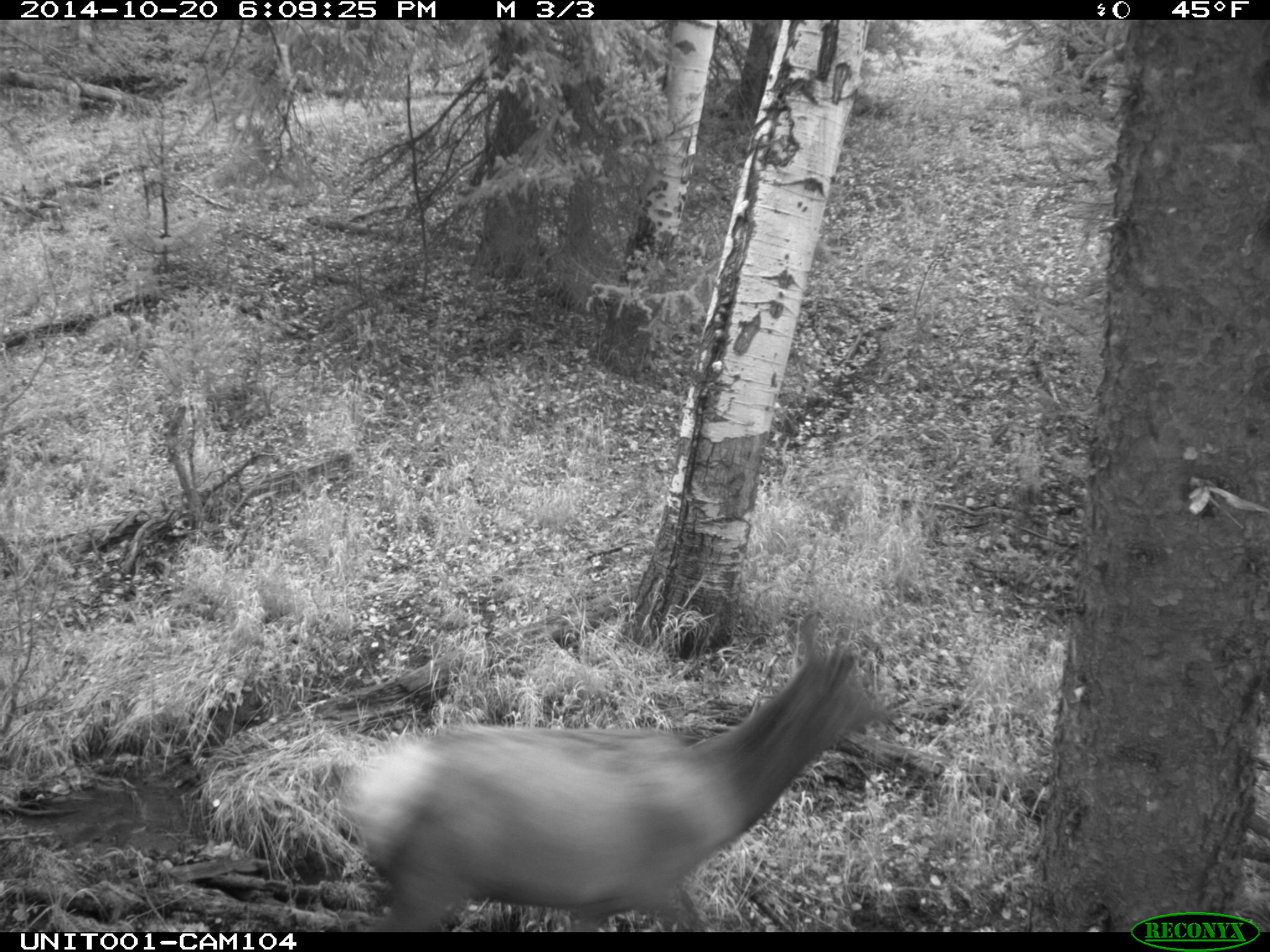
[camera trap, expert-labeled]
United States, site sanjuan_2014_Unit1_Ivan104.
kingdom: Animalia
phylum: Chordata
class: Mammalia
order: Artiodactyla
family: Cervidae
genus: Cervus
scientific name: Cervus elaphus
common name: red deer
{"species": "Cervus elaphus (red deer)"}